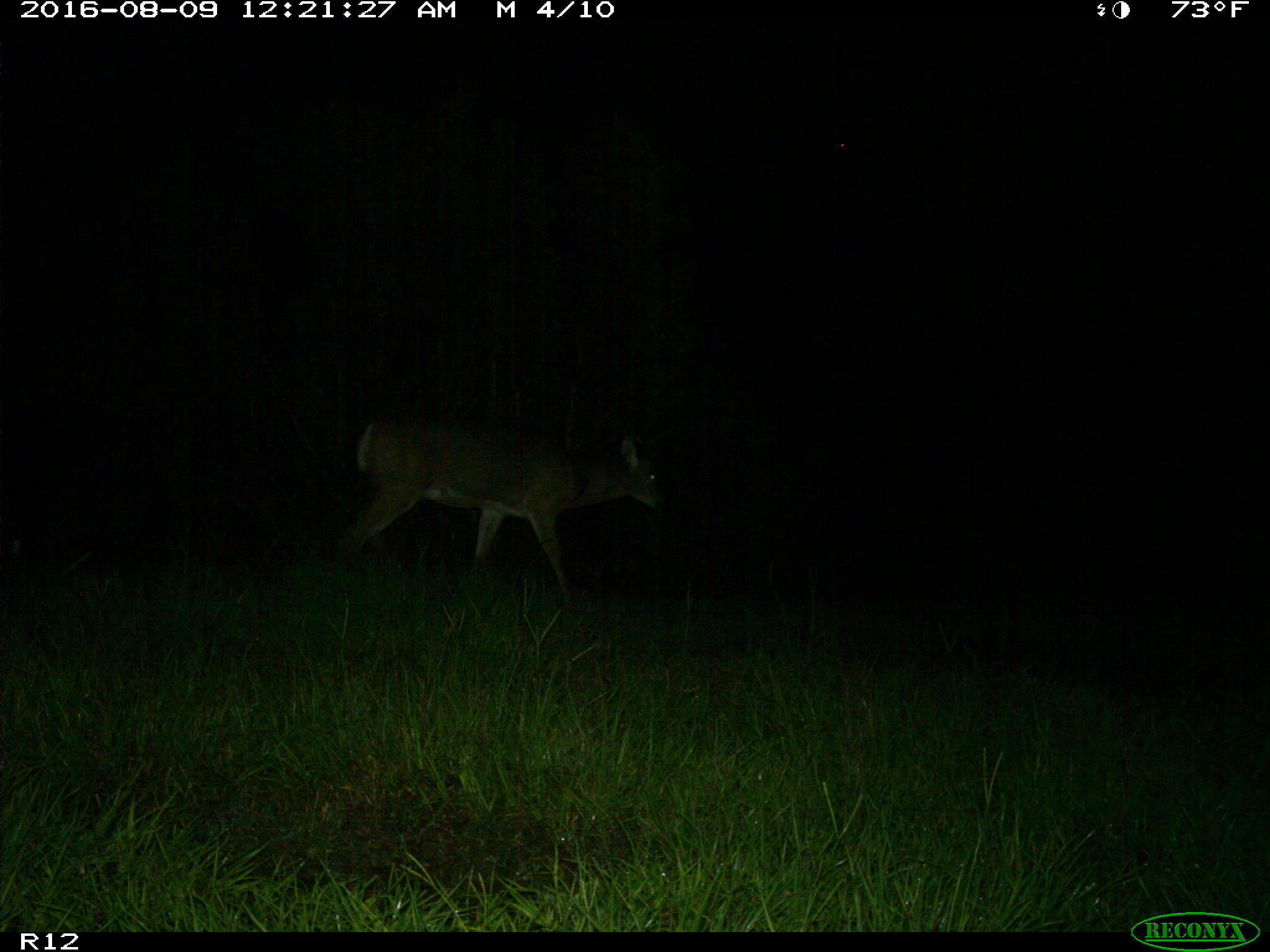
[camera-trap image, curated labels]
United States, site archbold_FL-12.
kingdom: Animalia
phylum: Chordata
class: Mammalia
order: Artiodactyla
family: Cervidae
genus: Odocoileus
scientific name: Odocoileus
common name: deer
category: unidentified deer